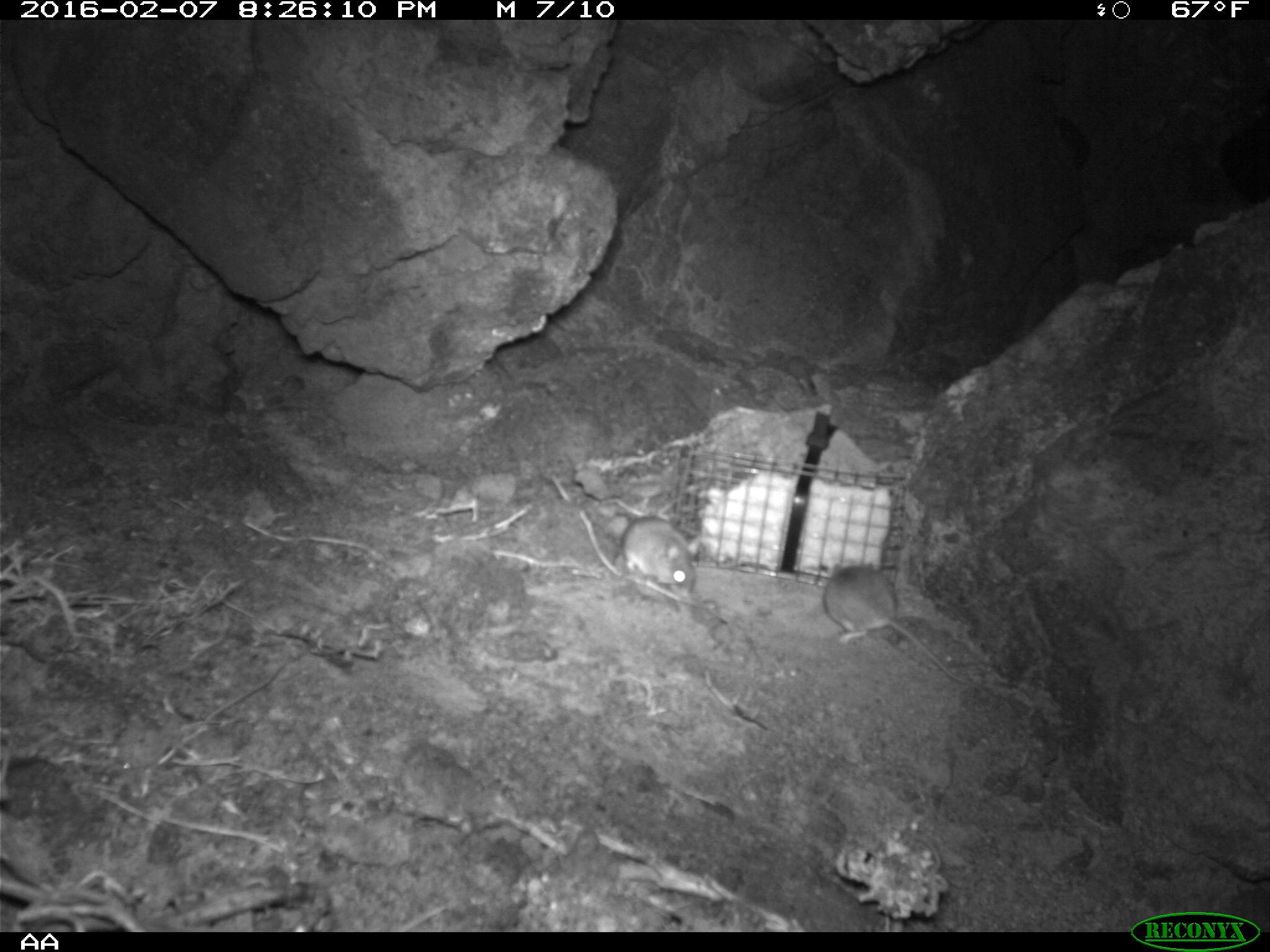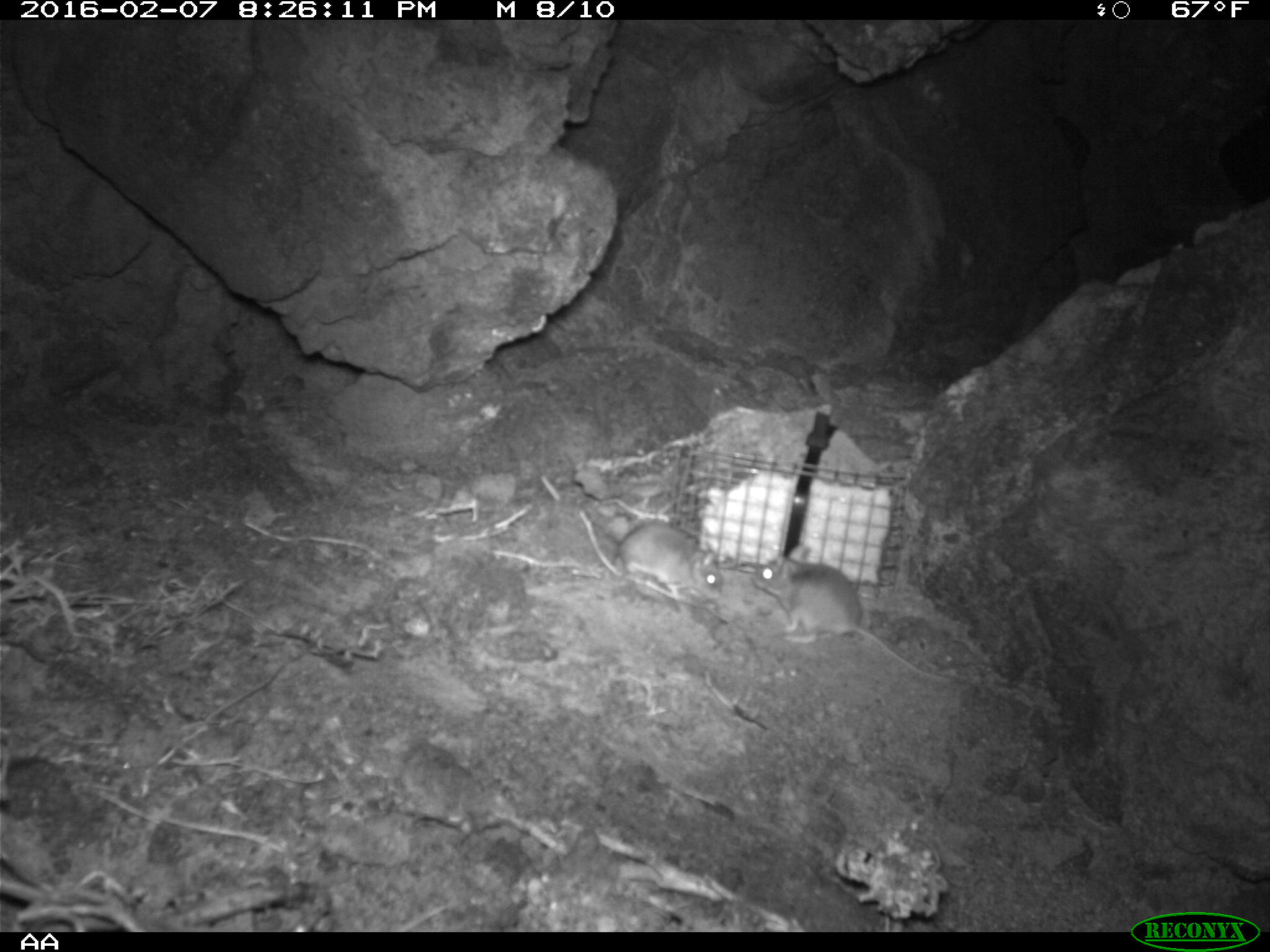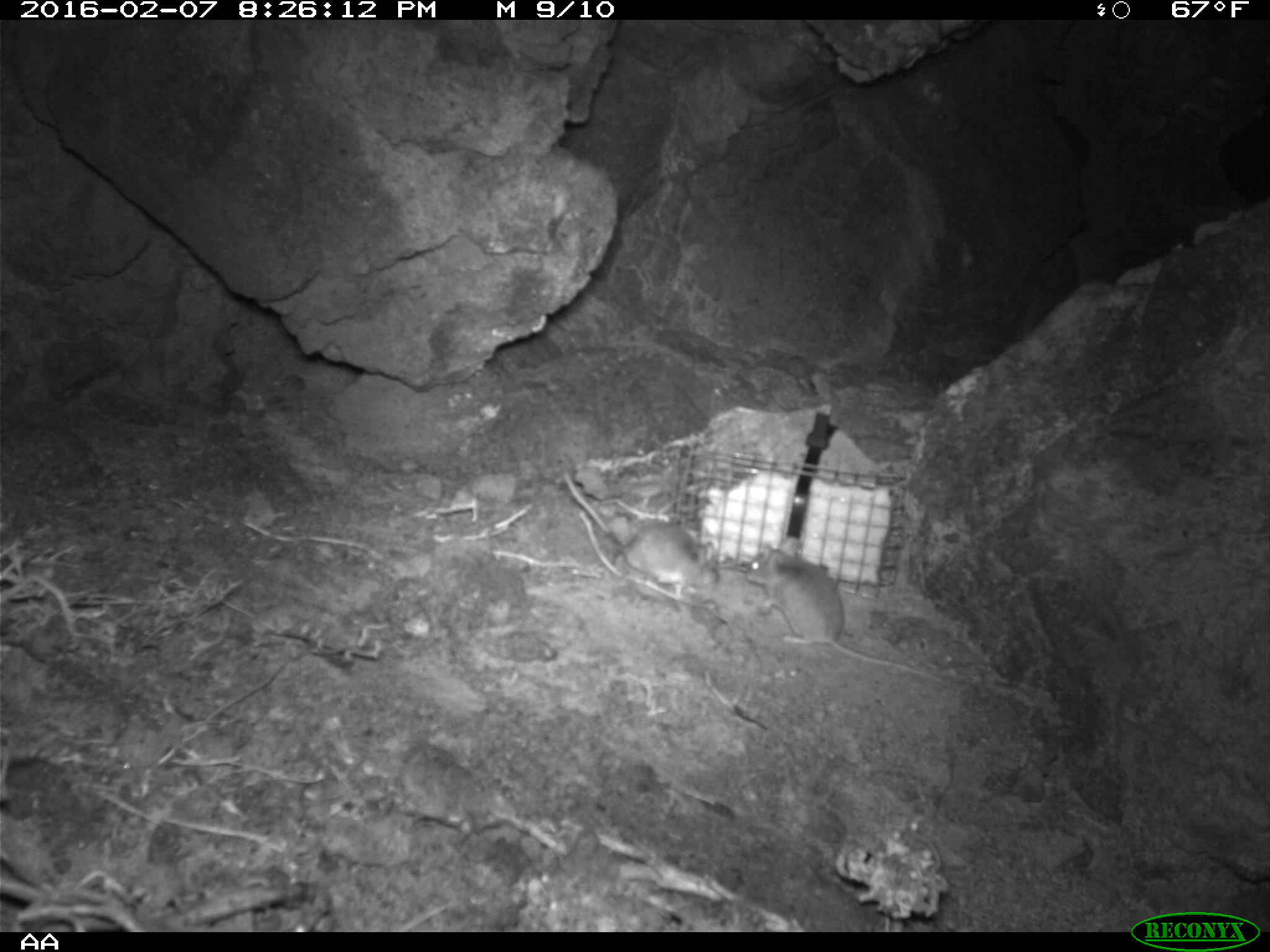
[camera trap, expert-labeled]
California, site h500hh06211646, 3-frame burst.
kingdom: Animalia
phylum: Chordata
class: Mammalia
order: Rodentia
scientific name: Rodentia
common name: rodent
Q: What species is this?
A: Rodent (Rodentia).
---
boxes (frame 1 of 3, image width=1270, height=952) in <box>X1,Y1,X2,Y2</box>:
rodent: <box>820,557,972,682</box>; <box>612,511,699,599</box>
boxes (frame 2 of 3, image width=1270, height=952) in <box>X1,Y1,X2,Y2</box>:
rodent: <box>750,542,979,697</box>; <box>606,519,725,600</box>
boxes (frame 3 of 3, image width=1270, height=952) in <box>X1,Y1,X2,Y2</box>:
rodent: <box>744,539,934,679</box>; <box>562,470,720,596</box>